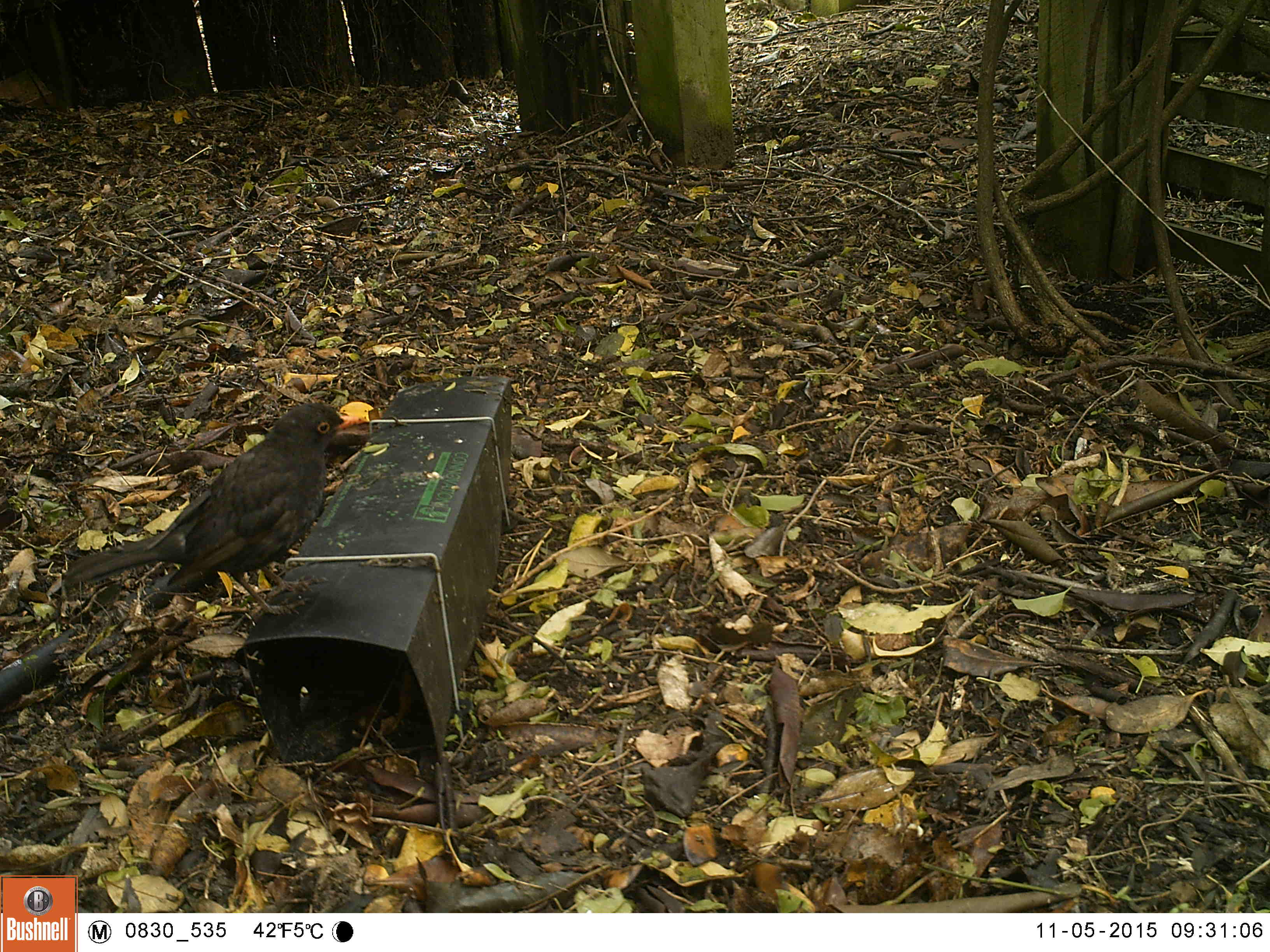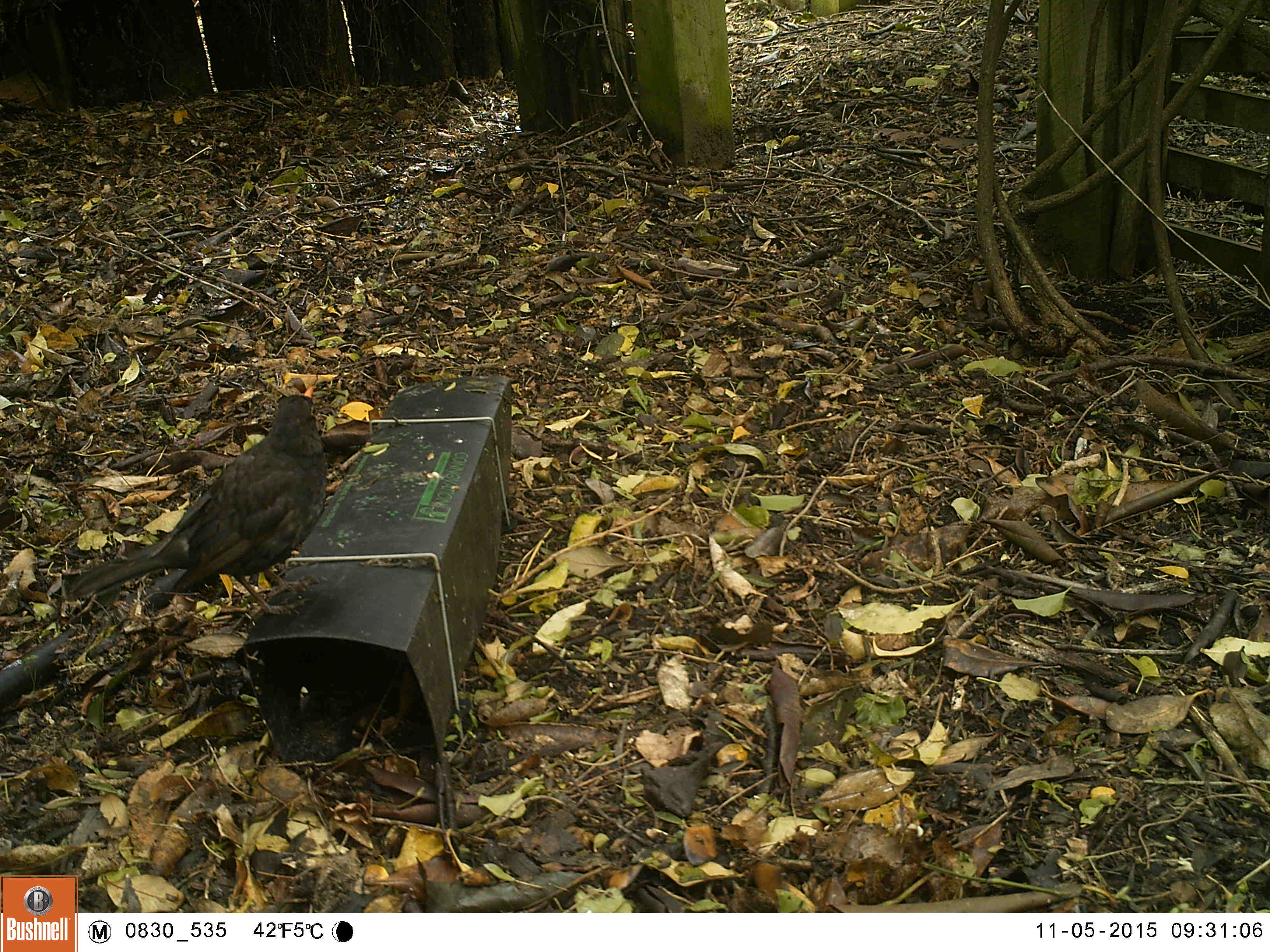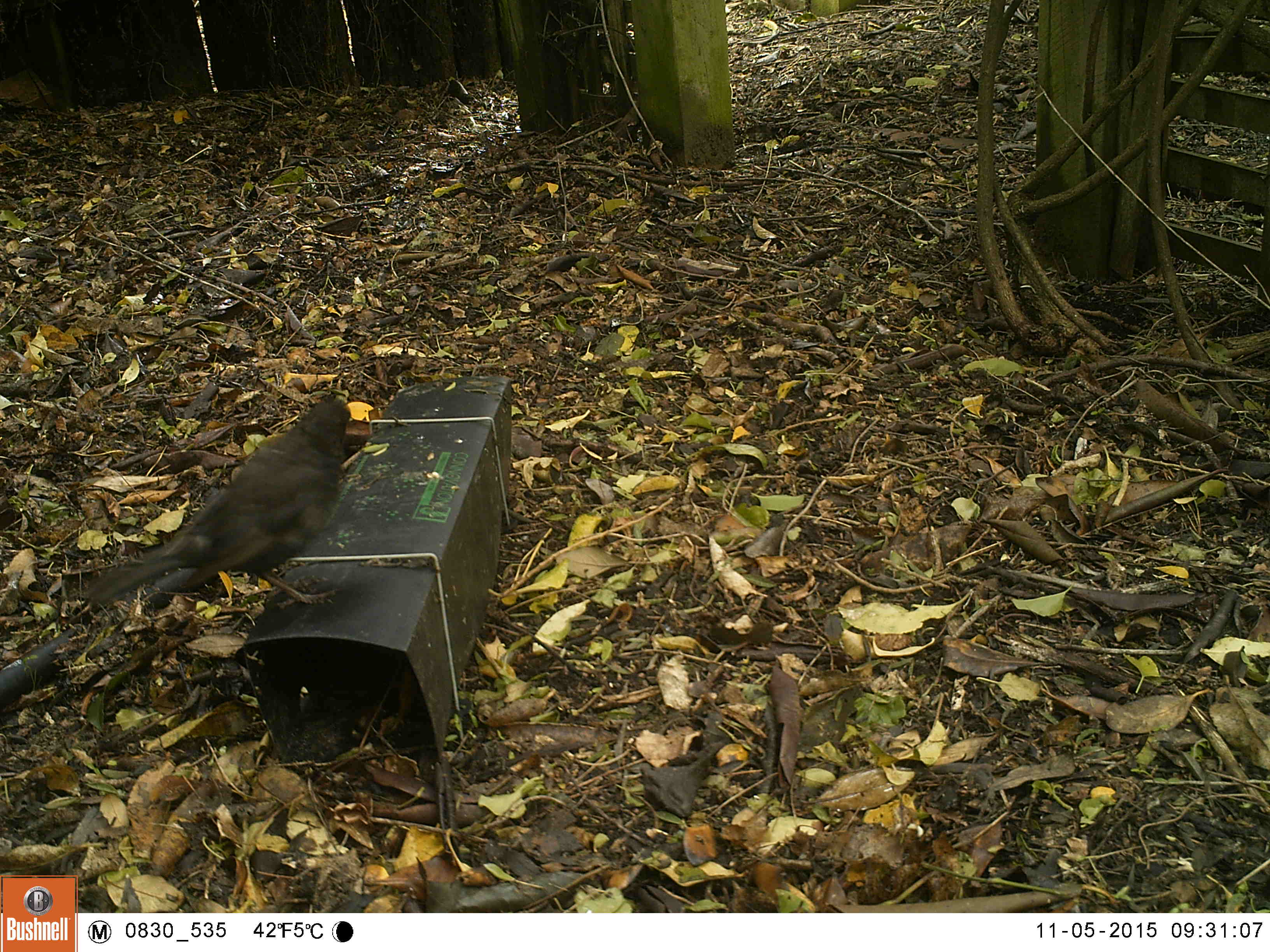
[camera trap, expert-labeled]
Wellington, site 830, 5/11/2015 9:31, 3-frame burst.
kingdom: Animalia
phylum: Chordata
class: Aves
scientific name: Aves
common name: bird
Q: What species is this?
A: Bird (Aves).